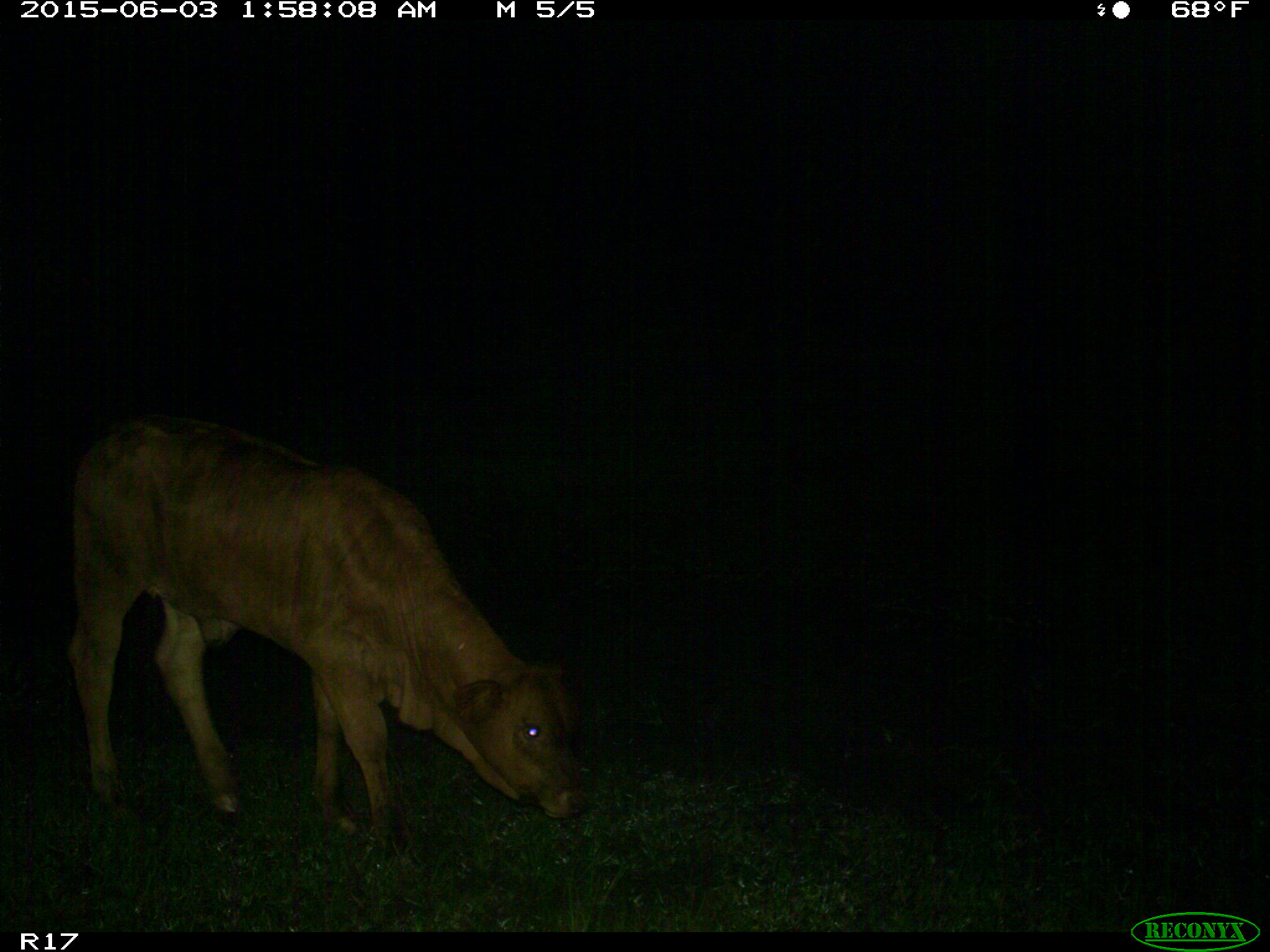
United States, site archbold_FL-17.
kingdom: Animalia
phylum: Chordata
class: Mammalia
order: Artiodactyla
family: Bovidae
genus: Bos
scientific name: Bos taurus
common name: domestic cow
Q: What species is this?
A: Bos taurus (domestic cow).